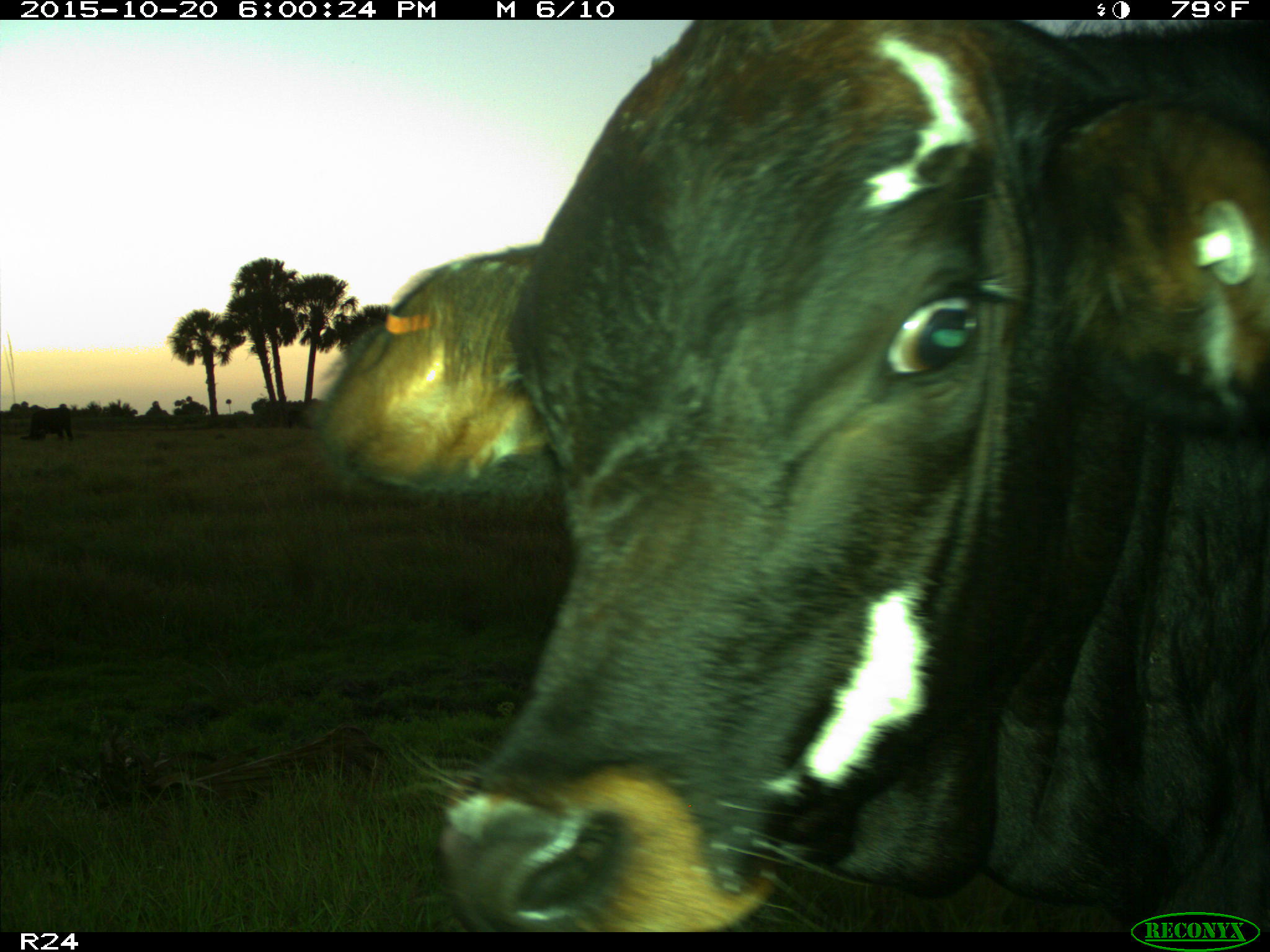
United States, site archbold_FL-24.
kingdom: Animalia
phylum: Chordata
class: Mammalia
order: Artiodactyla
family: Bovidae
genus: Bos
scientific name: Bos taurus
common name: domestic cow